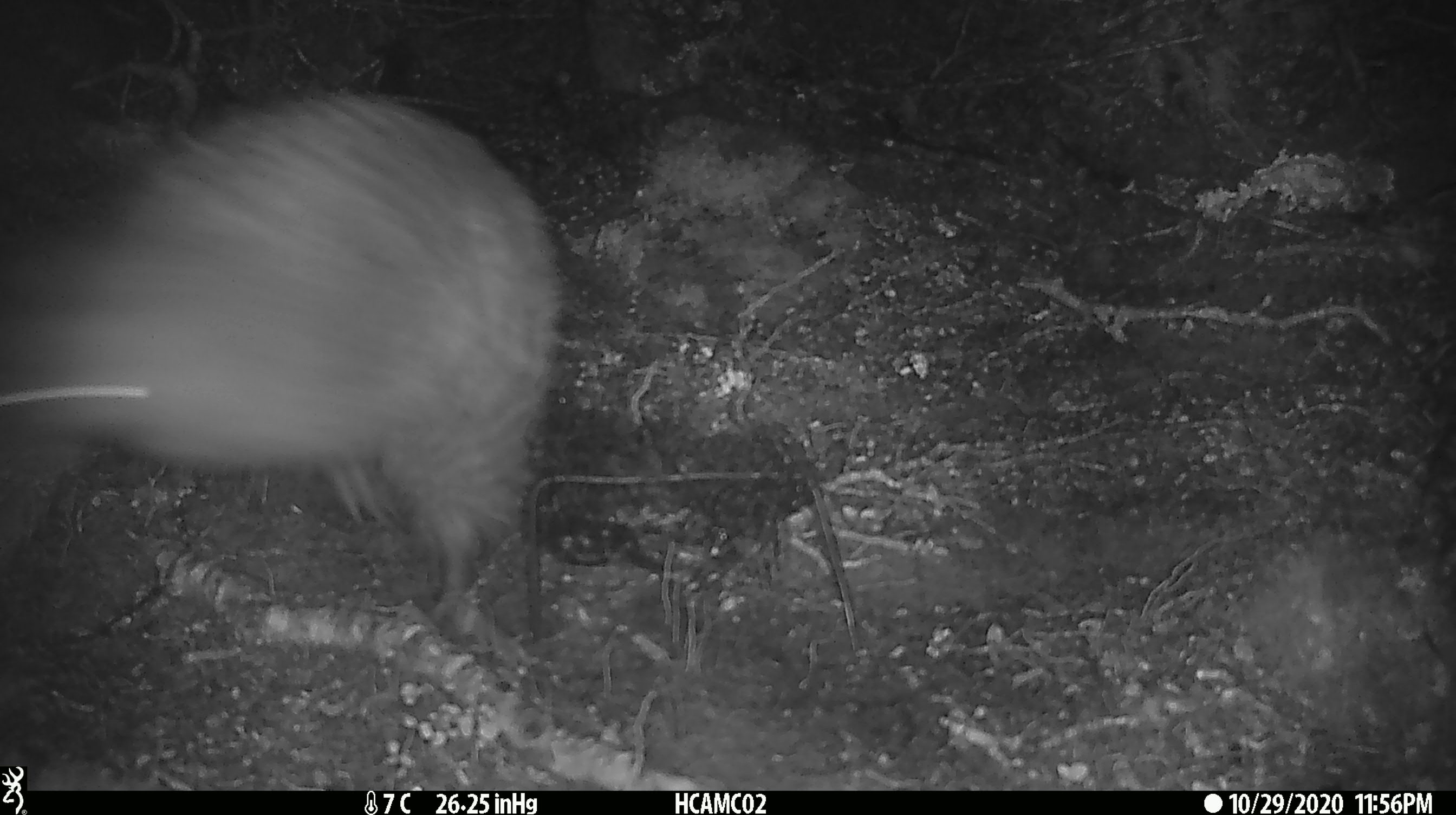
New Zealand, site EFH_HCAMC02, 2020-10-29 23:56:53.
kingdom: Animalia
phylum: Chordata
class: Aves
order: Apterygiformes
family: Apterygidae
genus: Apteryx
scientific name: Apteryx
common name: kiwi